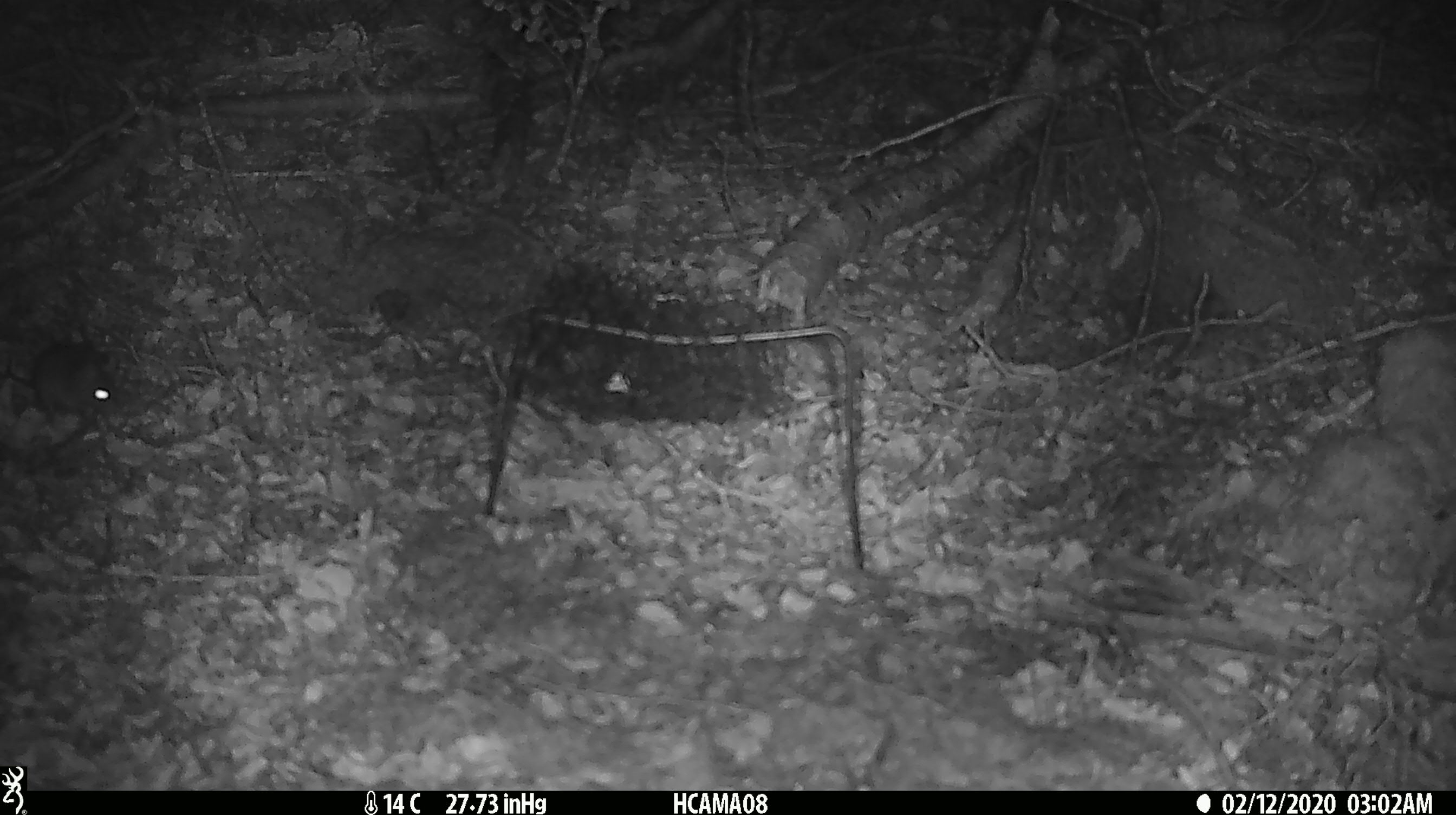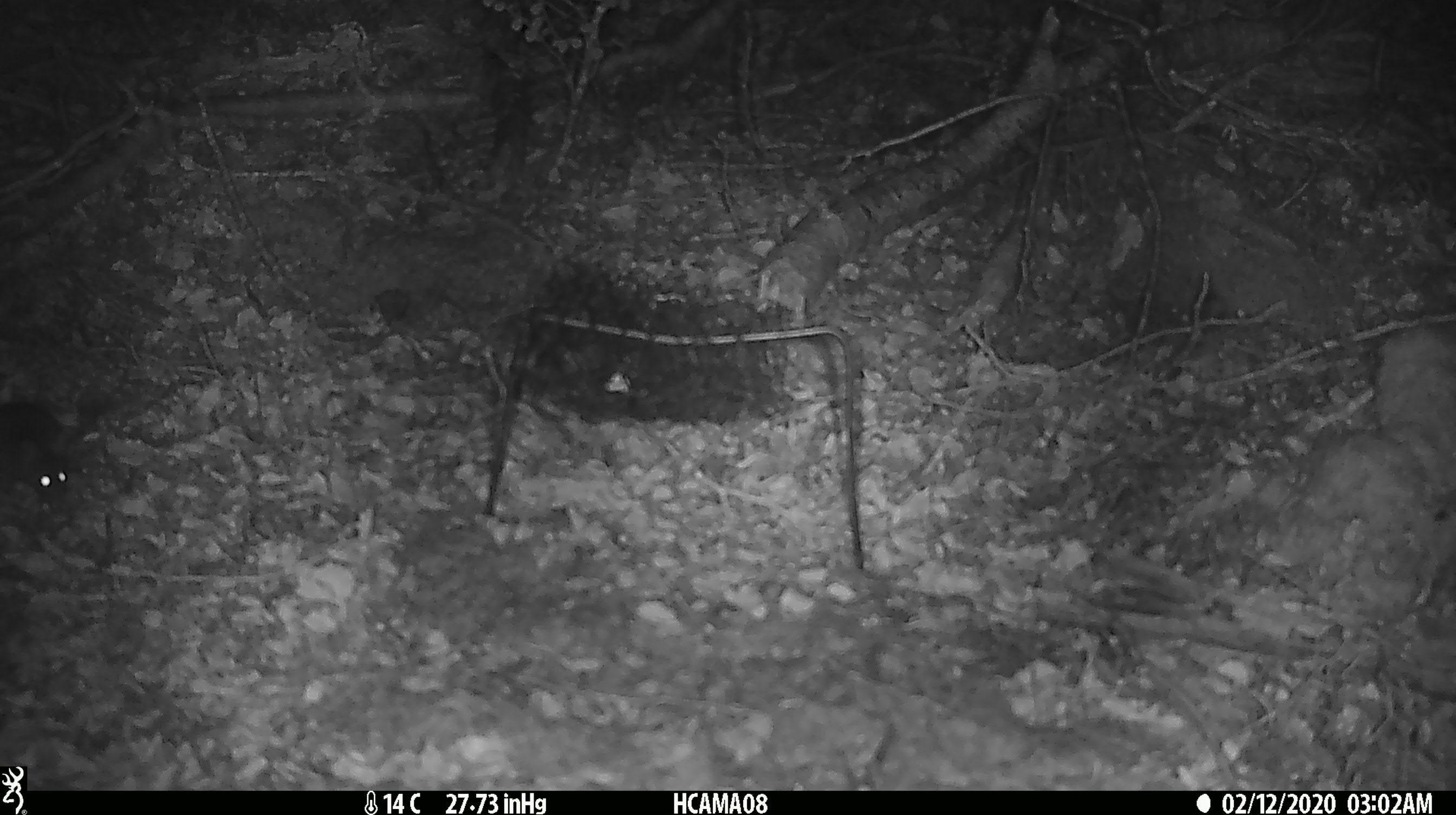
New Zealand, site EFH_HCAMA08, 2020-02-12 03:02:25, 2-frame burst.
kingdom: Animalia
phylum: Chordata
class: Mammalia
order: Rodentia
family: Muridae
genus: Mus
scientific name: Mus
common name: mouse